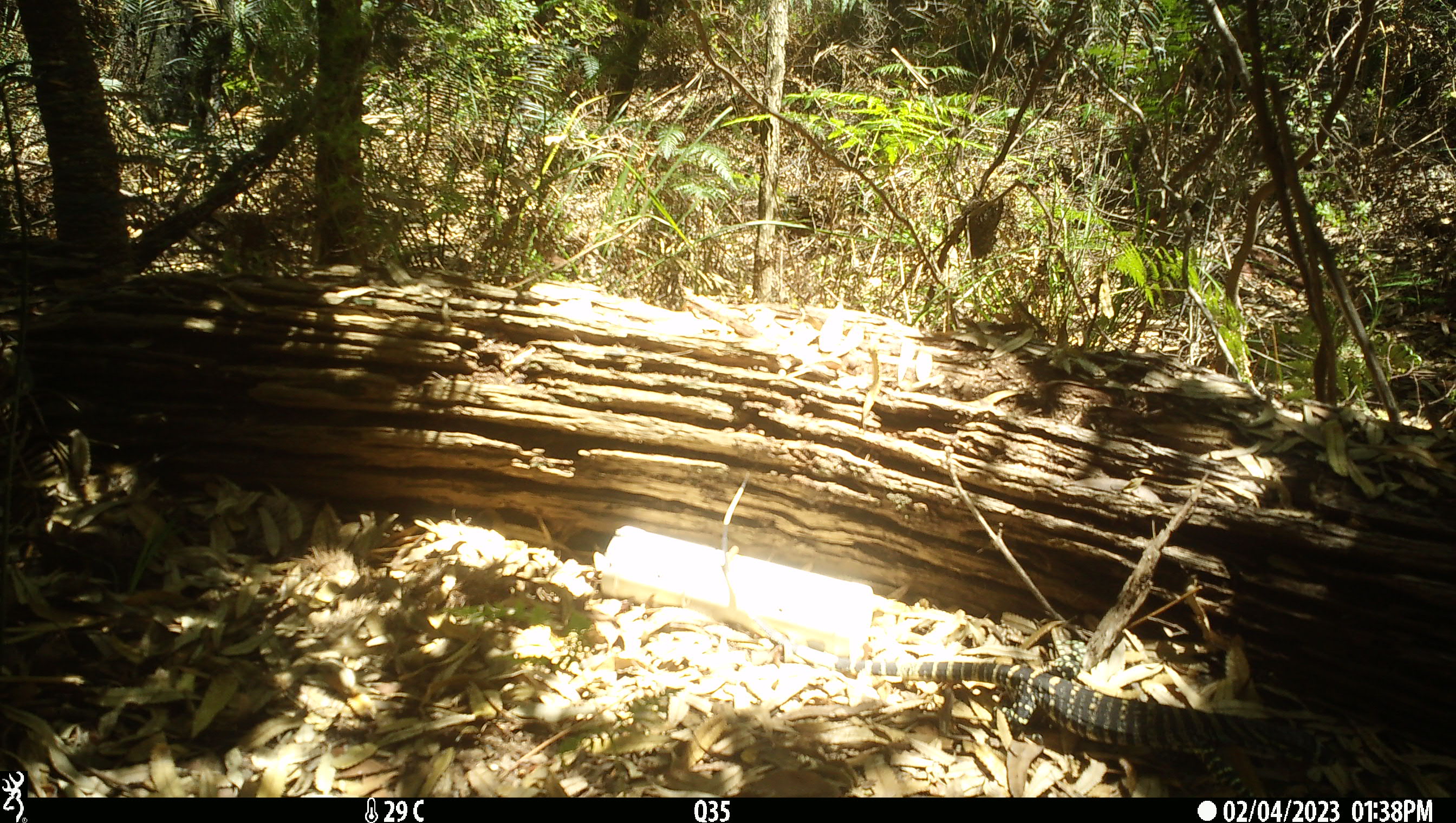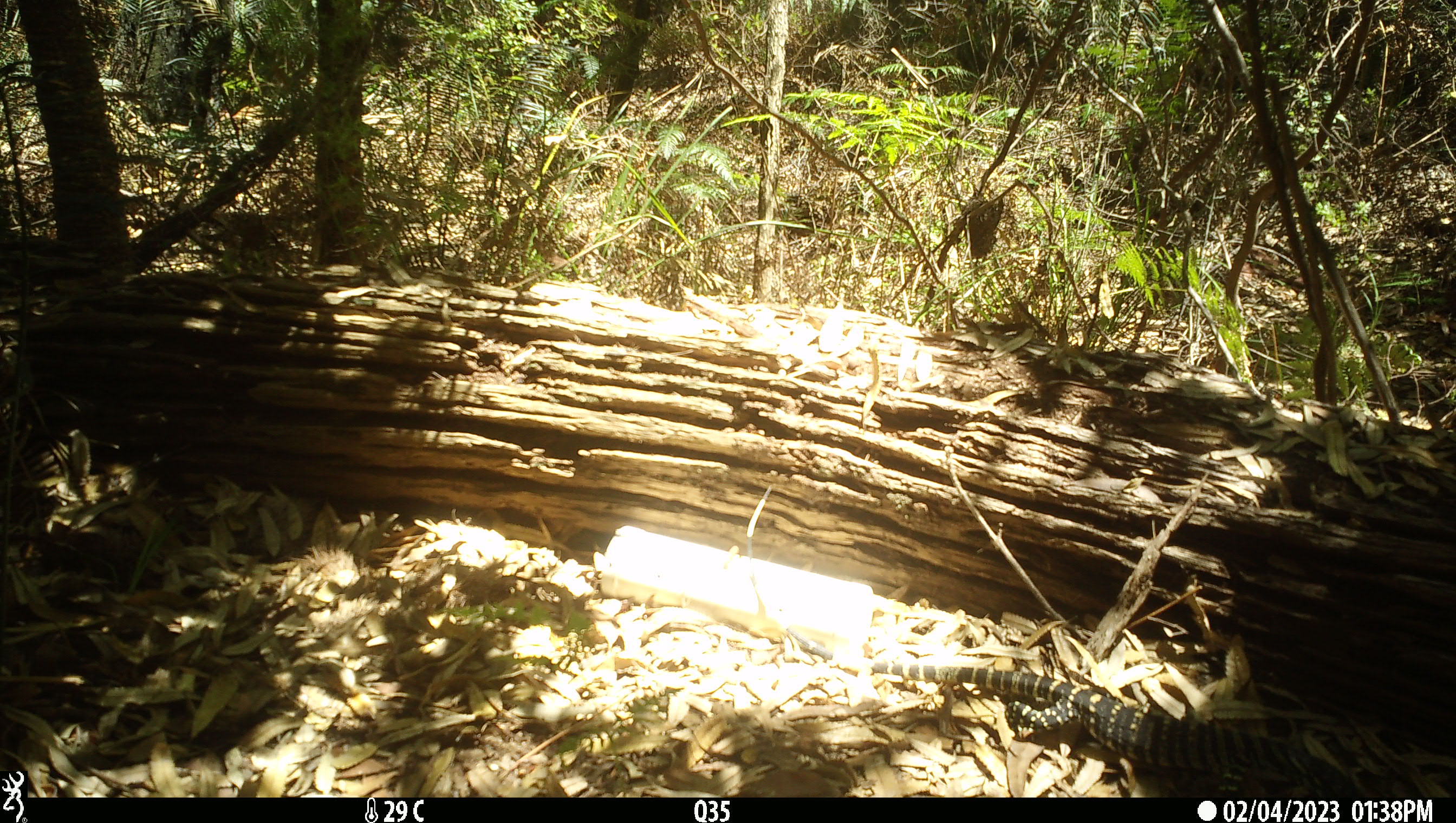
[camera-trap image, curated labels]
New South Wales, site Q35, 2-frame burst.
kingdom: Animalia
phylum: Chordata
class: Reptilia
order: Squamata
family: Varanidae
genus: Varanus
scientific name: Varanus varius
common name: lace monitor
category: goanna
Goanna (lace monitor) (Varanus varius).